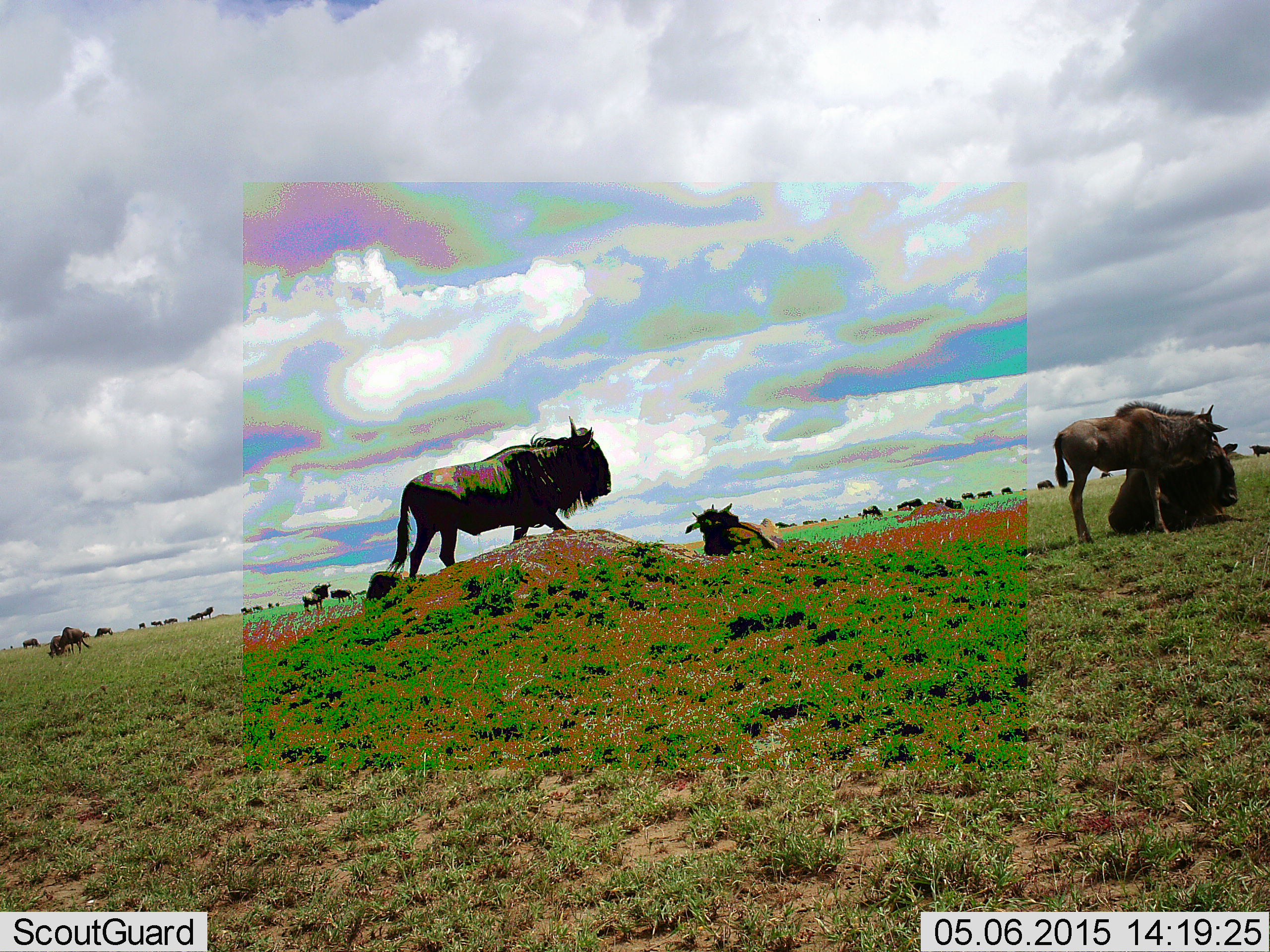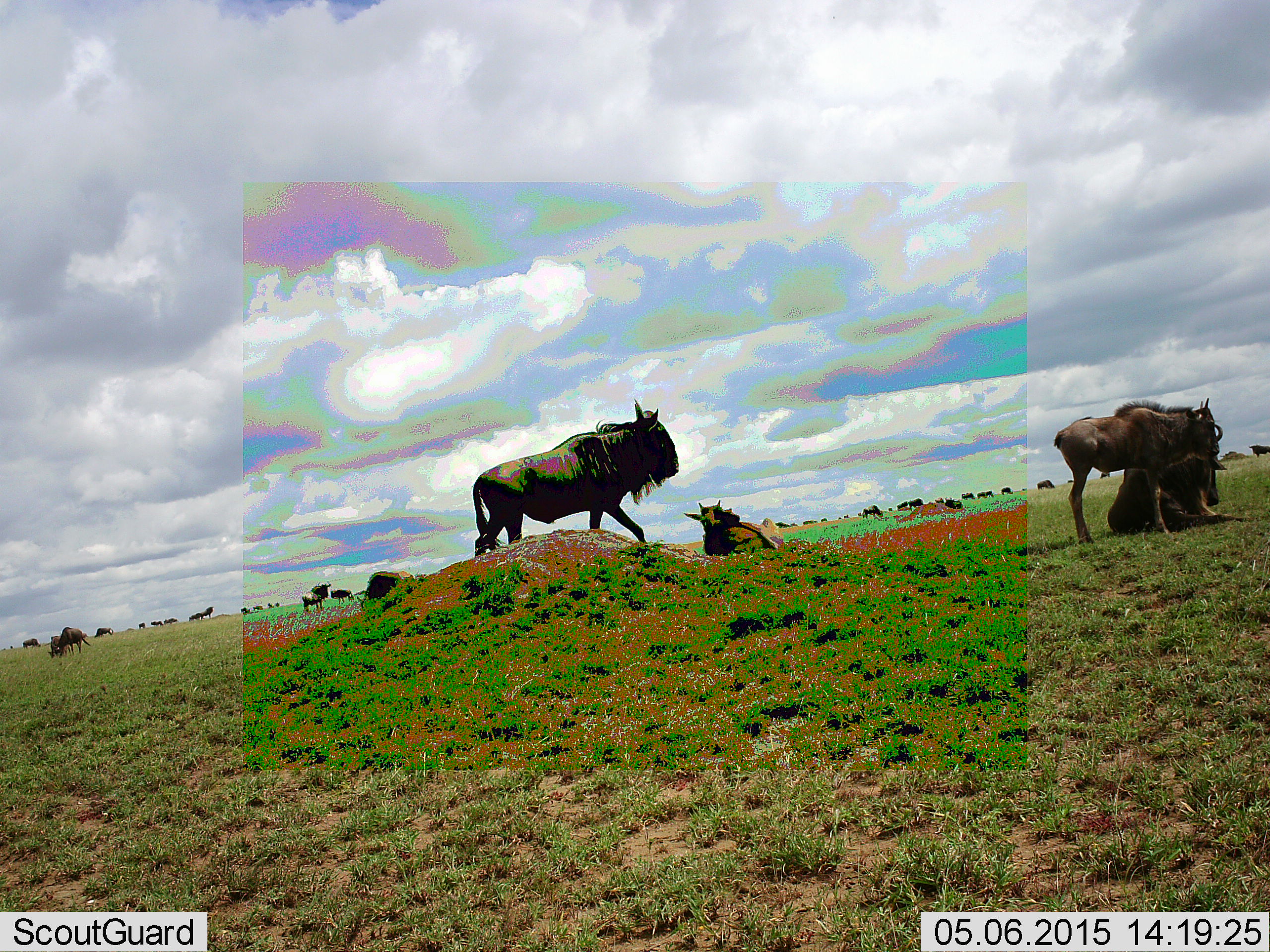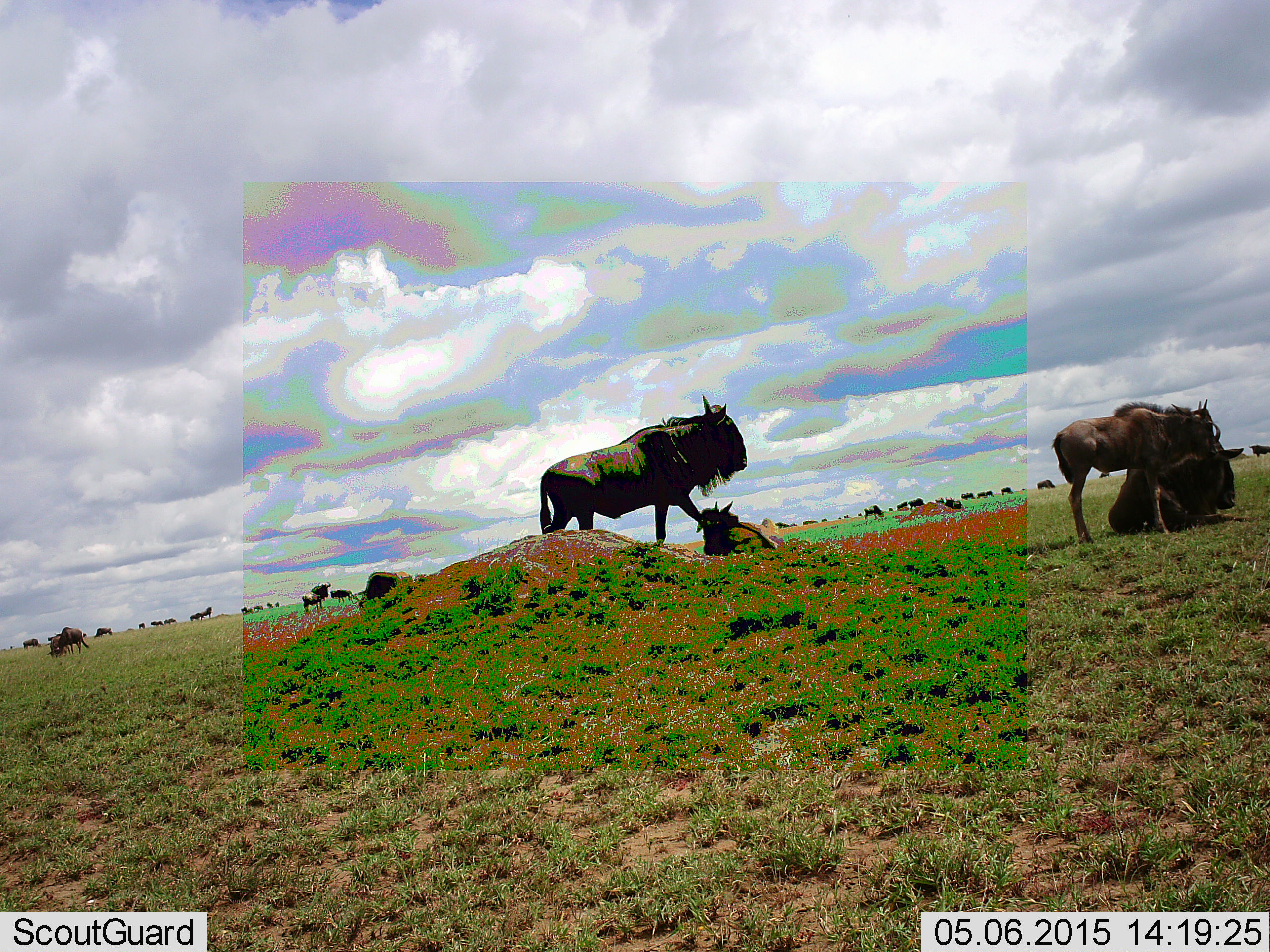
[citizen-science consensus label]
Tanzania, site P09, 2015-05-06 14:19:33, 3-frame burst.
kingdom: Animalia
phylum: Chordata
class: Mammalia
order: Artiodactyla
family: Bovidae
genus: Connochaetes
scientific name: Connochaetes taurinus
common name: blue wildebeest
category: wildebeest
Wildebeest (blue wildebeest) (Connochaetes taurinus), count 11-50. Behavior (volunteer vote fractions): standing 100%, resting 100%, moving 60%, interacting 40%. Young present (vote fraction): 30%. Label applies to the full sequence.